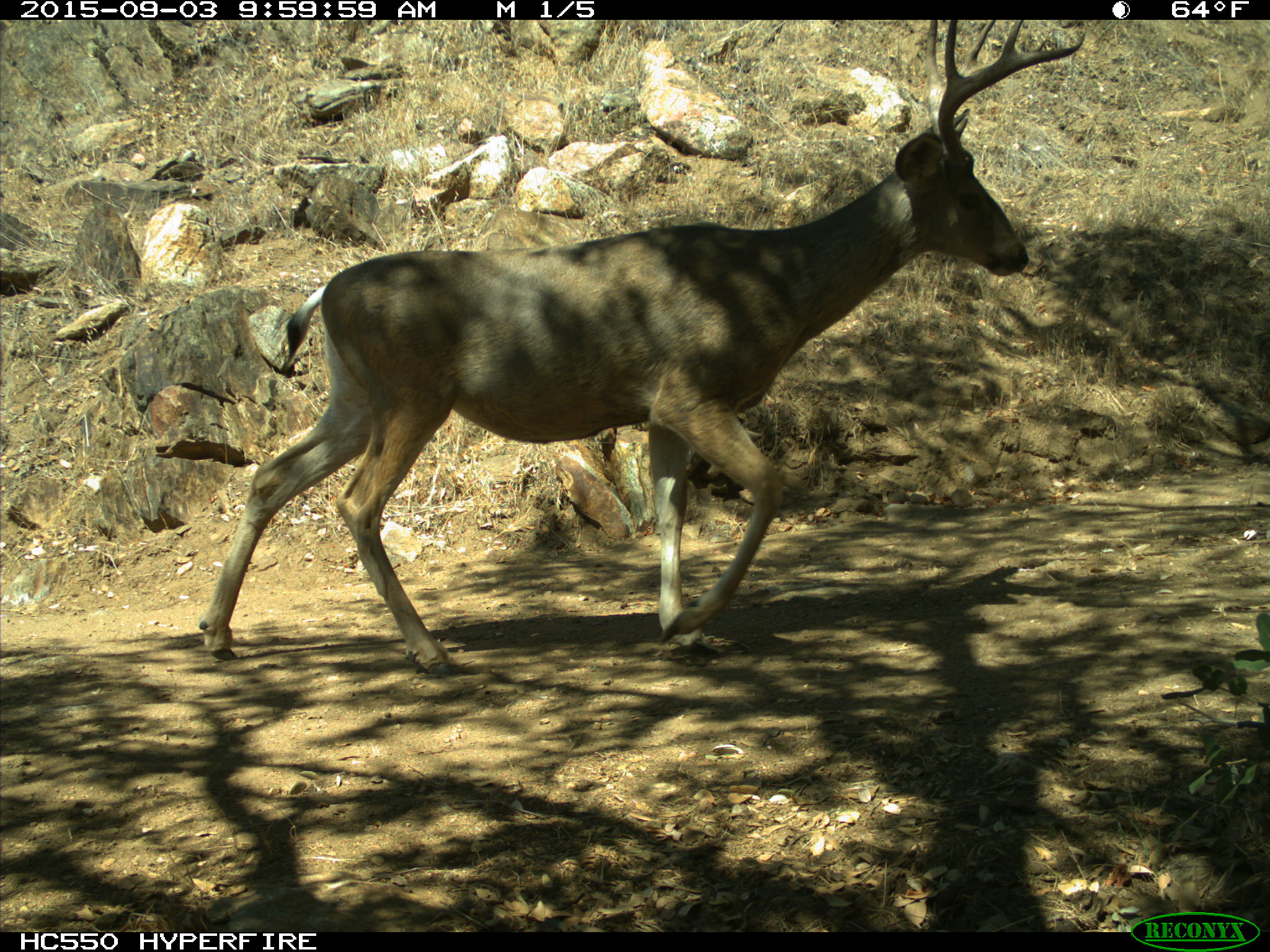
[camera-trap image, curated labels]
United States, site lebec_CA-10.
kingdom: Animalia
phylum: Chordata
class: Mammalia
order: Artiodactyla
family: Cervidae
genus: Odocoileus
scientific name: Odocoileus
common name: deer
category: unidentified deer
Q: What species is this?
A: Unidentified deer (deer) (Odocoileus).